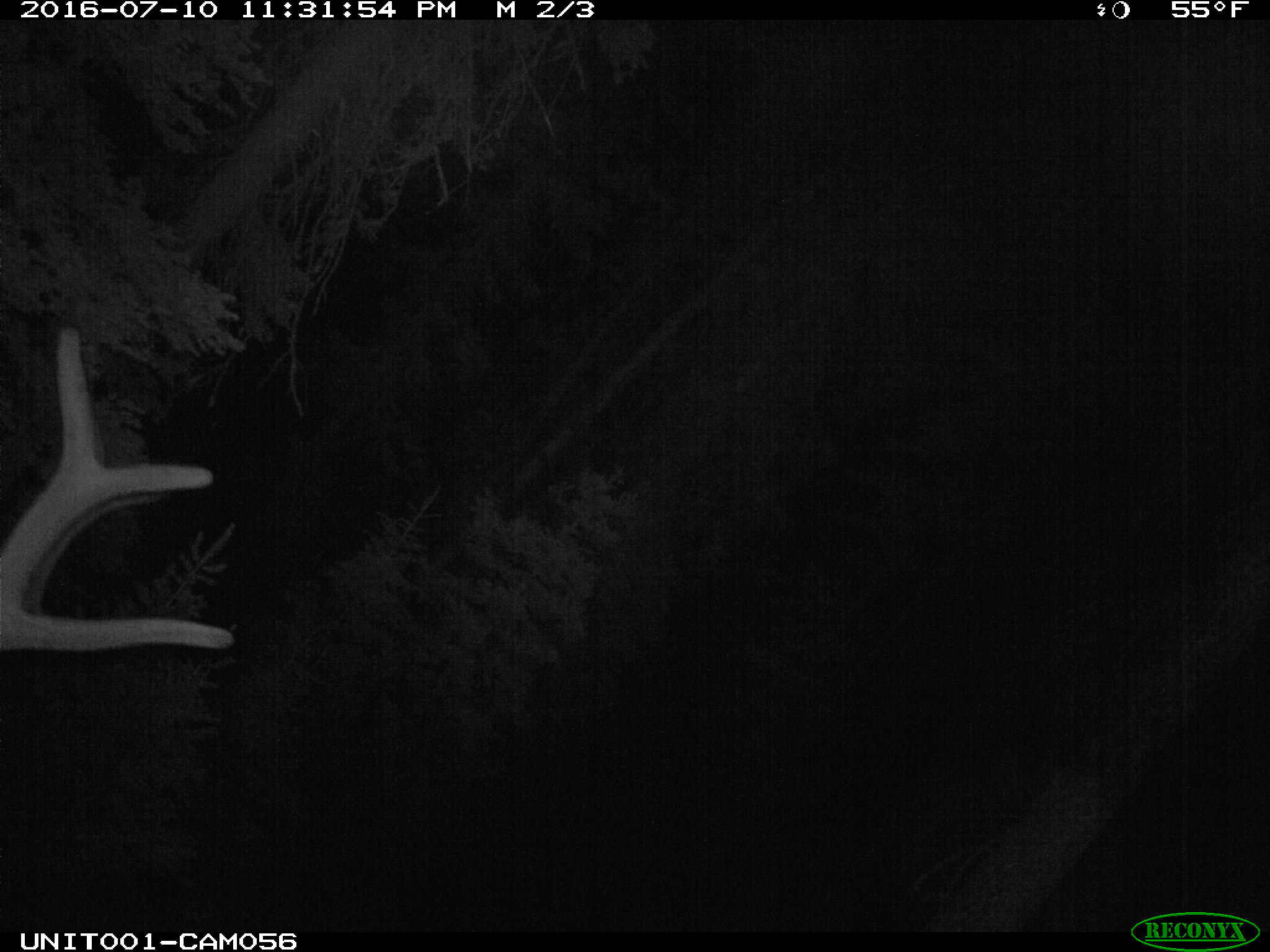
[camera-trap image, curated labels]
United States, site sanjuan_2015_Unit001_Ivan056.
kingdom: Animalia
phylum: Chordata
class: Mammalia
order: Artiodactyla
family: Cervidae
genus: Cervus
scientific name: Cervus elaphus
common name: red deer